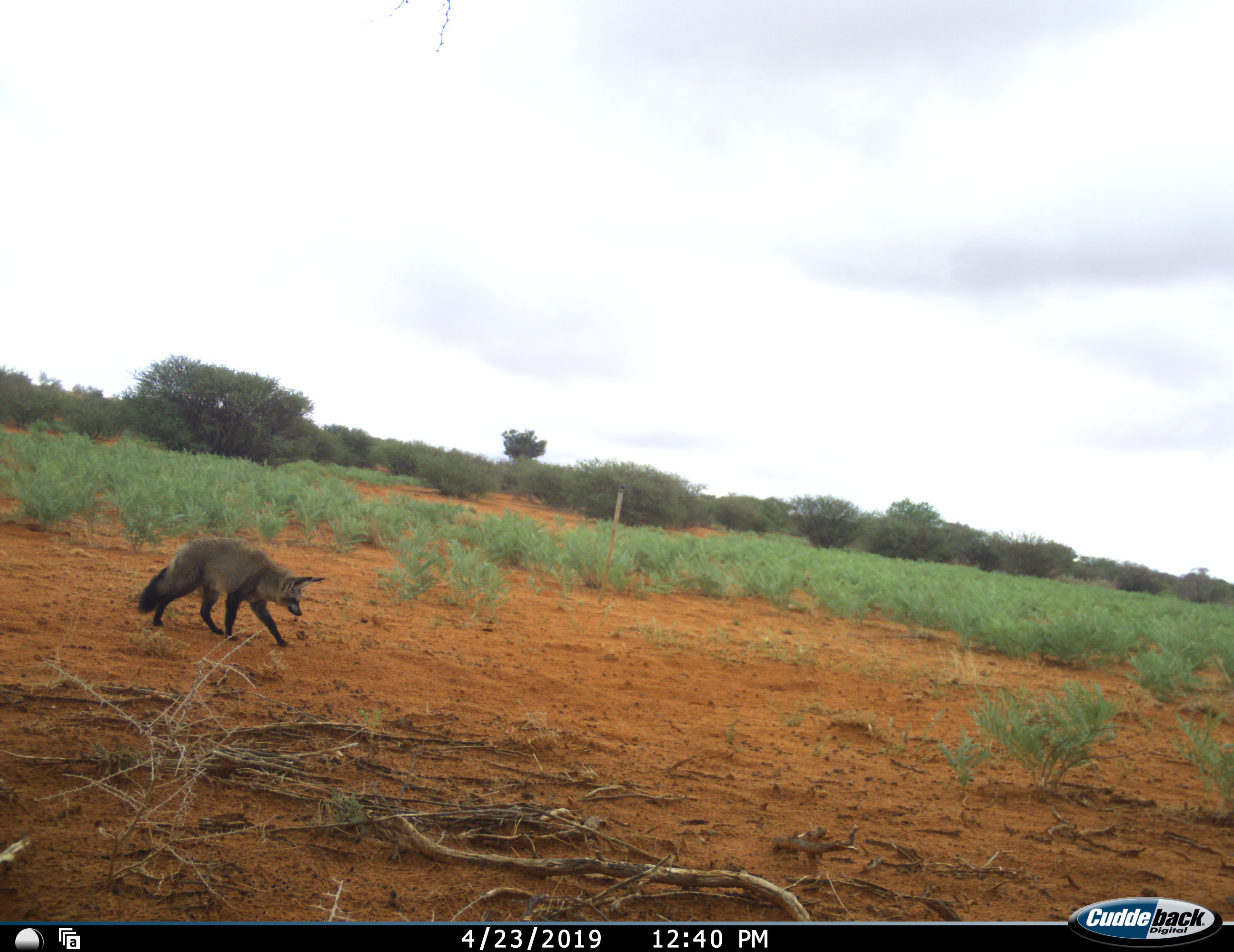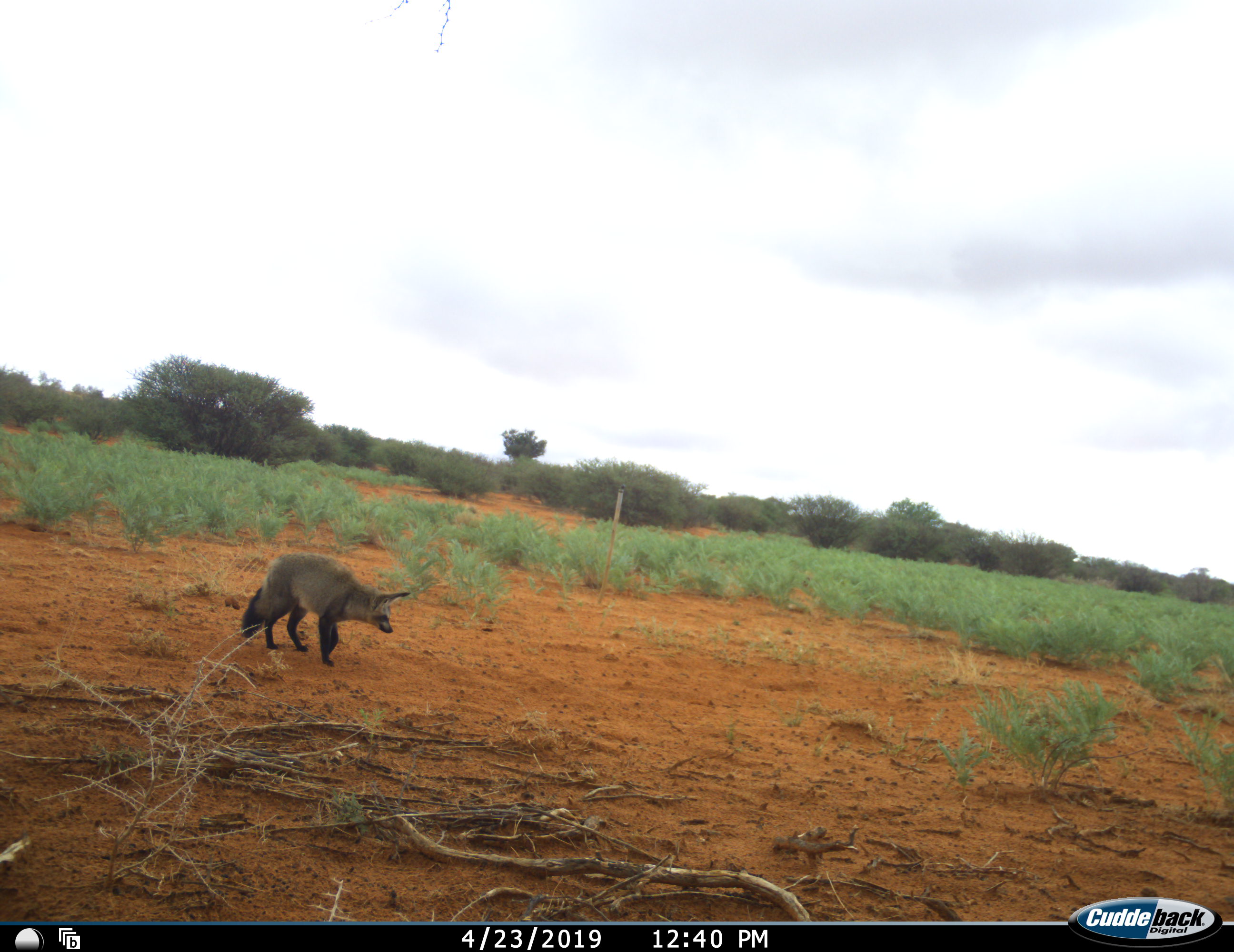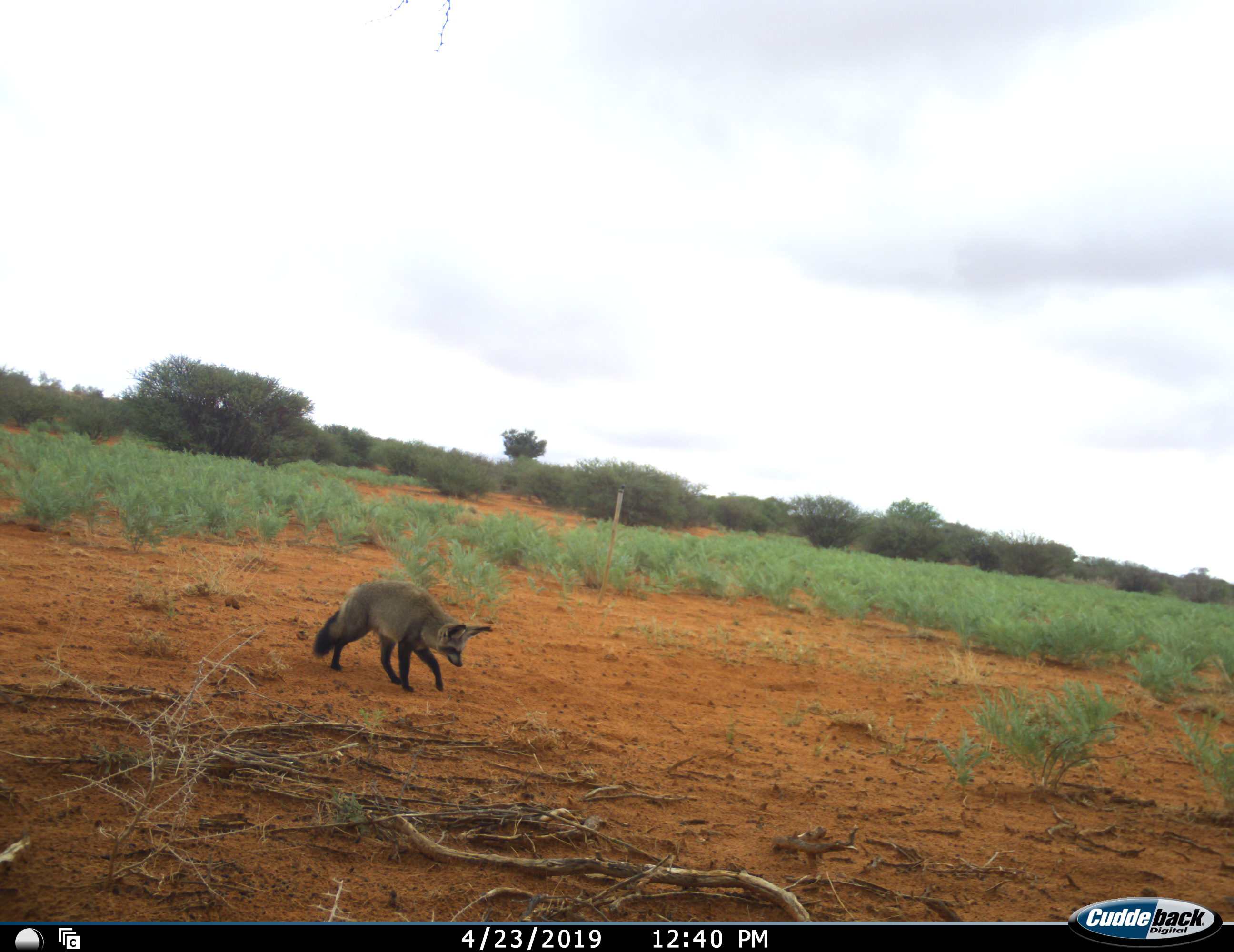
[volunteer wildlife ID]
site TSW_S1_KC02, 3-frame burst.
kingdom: Animalia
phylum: Chordata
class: Mammalia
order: Carnivora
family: Canidae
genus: Otocyon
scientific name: Otocyon megalotis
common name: bat-eared fox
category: foxbateared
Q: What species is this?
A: Foxbateared (bat-eared fox) (Otocyon megalotis).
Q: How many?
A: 1.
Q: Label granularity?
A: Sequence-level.